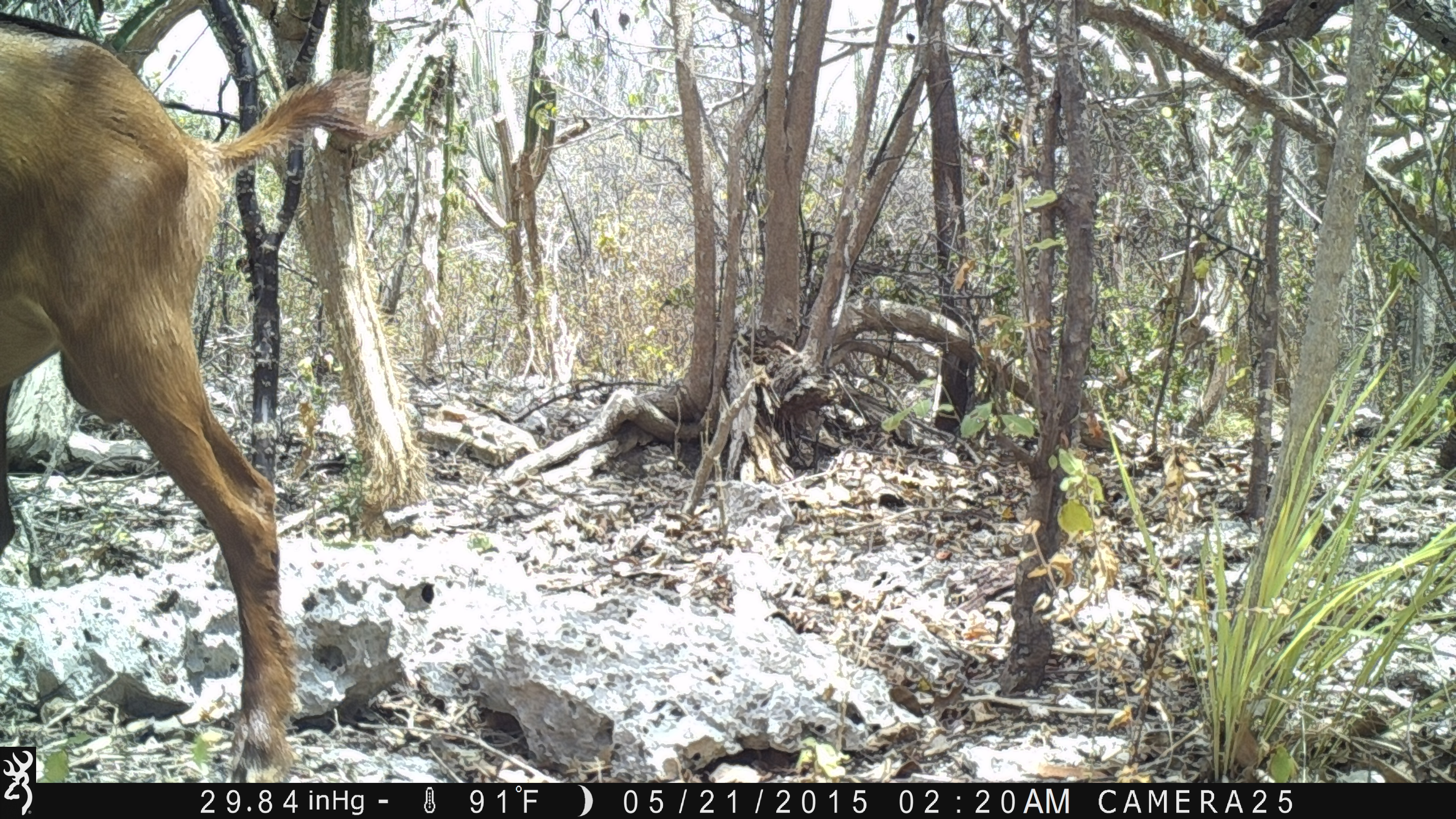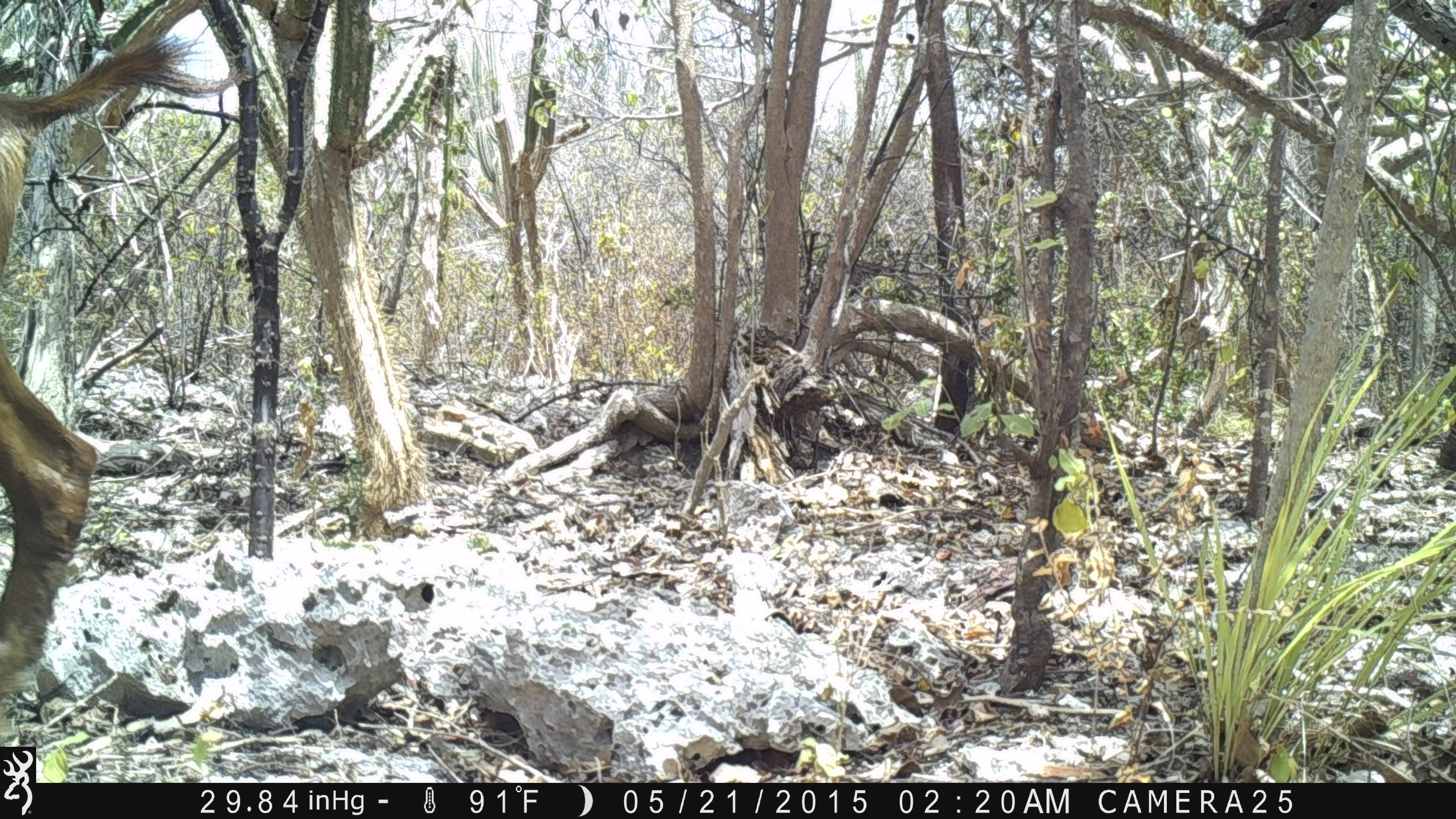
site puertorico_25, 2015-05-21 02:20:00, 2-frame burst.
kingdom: Animalia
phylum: Chordata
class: Mammalia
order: Artiodactyla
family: Bovidae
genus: Capra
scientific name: Capra hircus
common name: goat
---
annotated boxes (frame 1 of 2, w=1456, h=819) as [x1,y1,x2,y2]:
goat: [0,0,406,747]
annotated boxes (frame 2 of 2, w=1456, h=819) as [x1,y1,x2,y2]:
goat: [0,7,201,747]